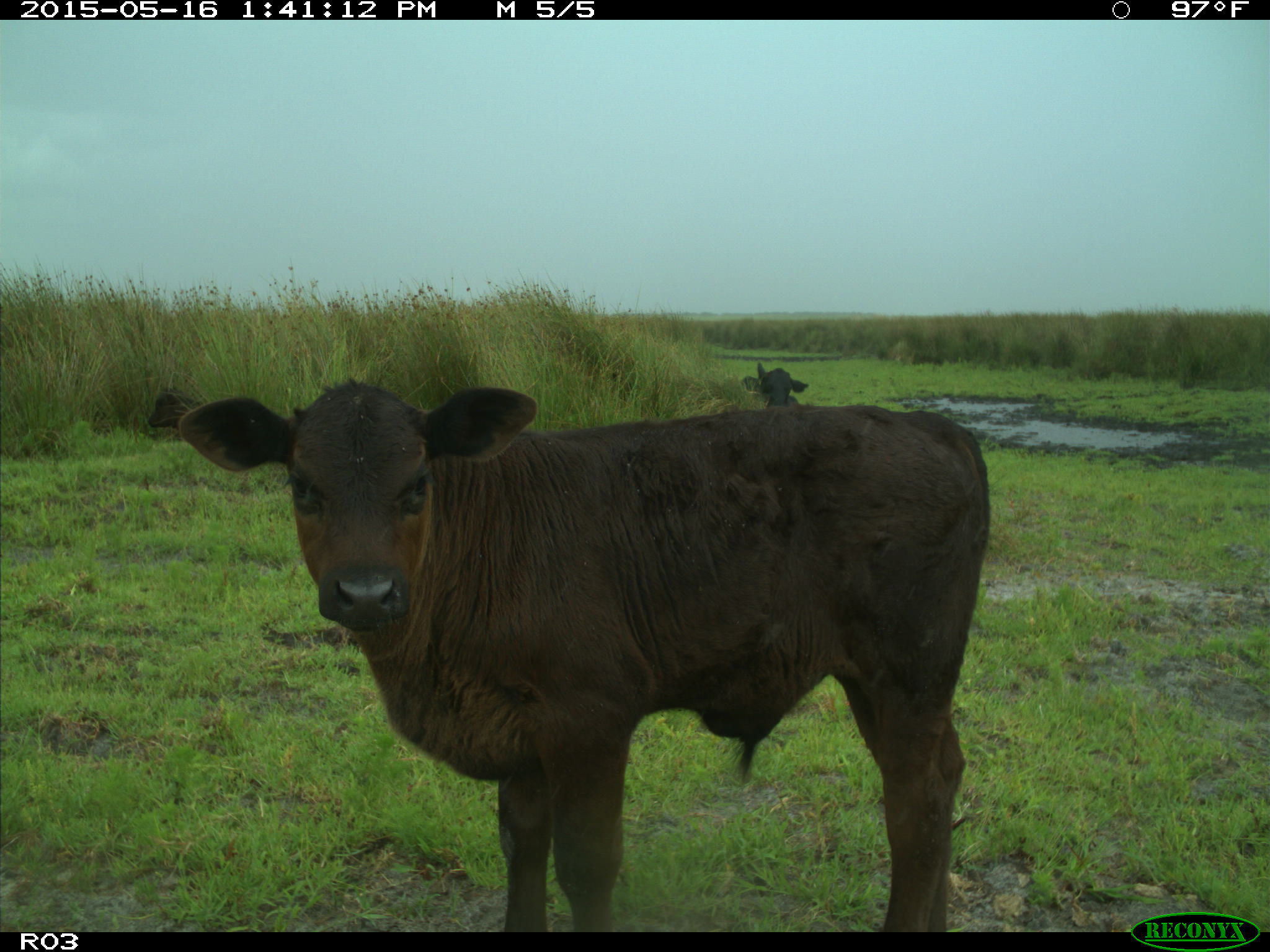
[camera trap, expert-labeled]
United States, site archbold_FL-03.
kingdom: Animalia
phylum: Chordata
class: Mammalia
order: Artiodactyla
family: Bovidae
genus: Bos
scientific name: Bos taurus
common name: domestic cow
Bos taurus (domestic cow).